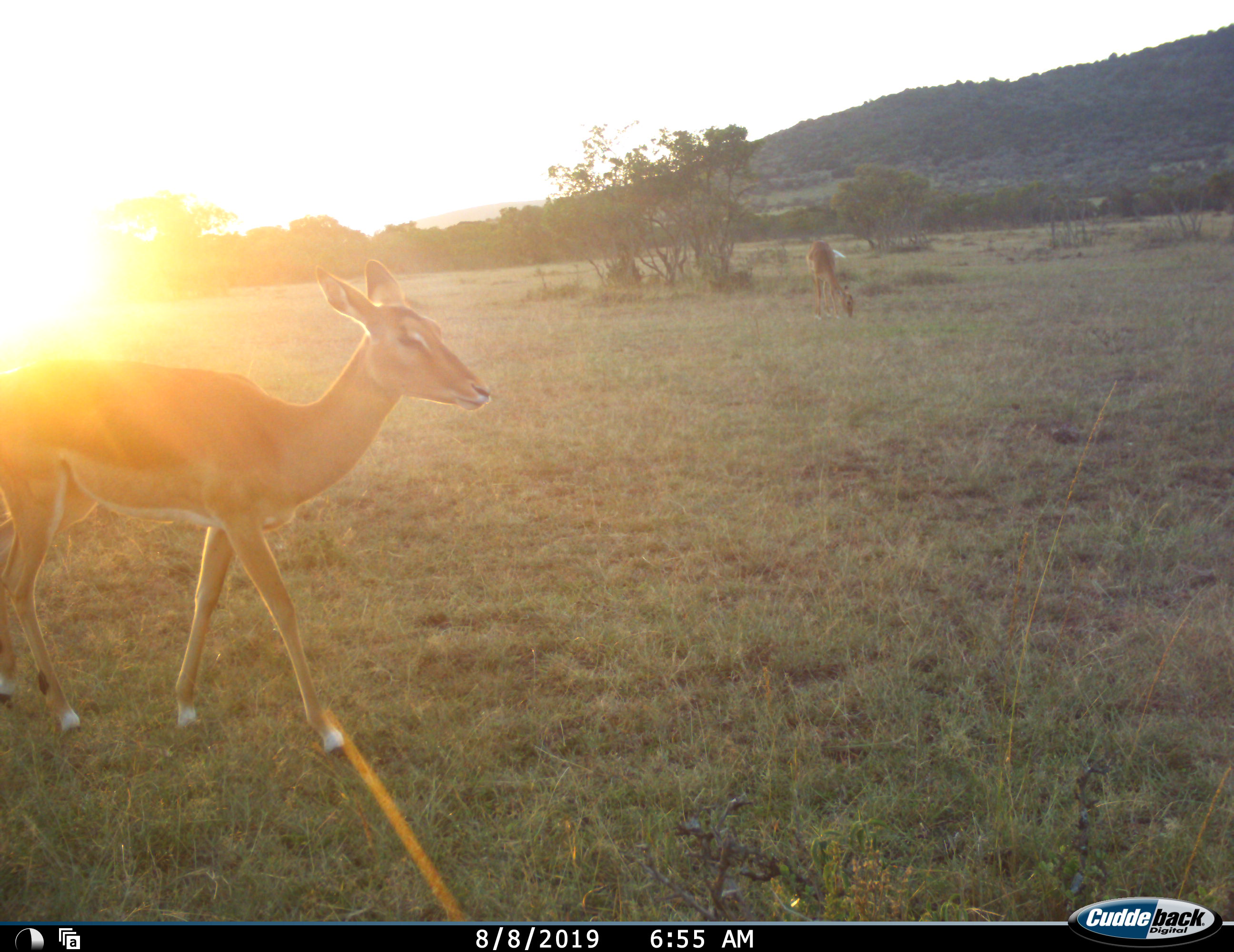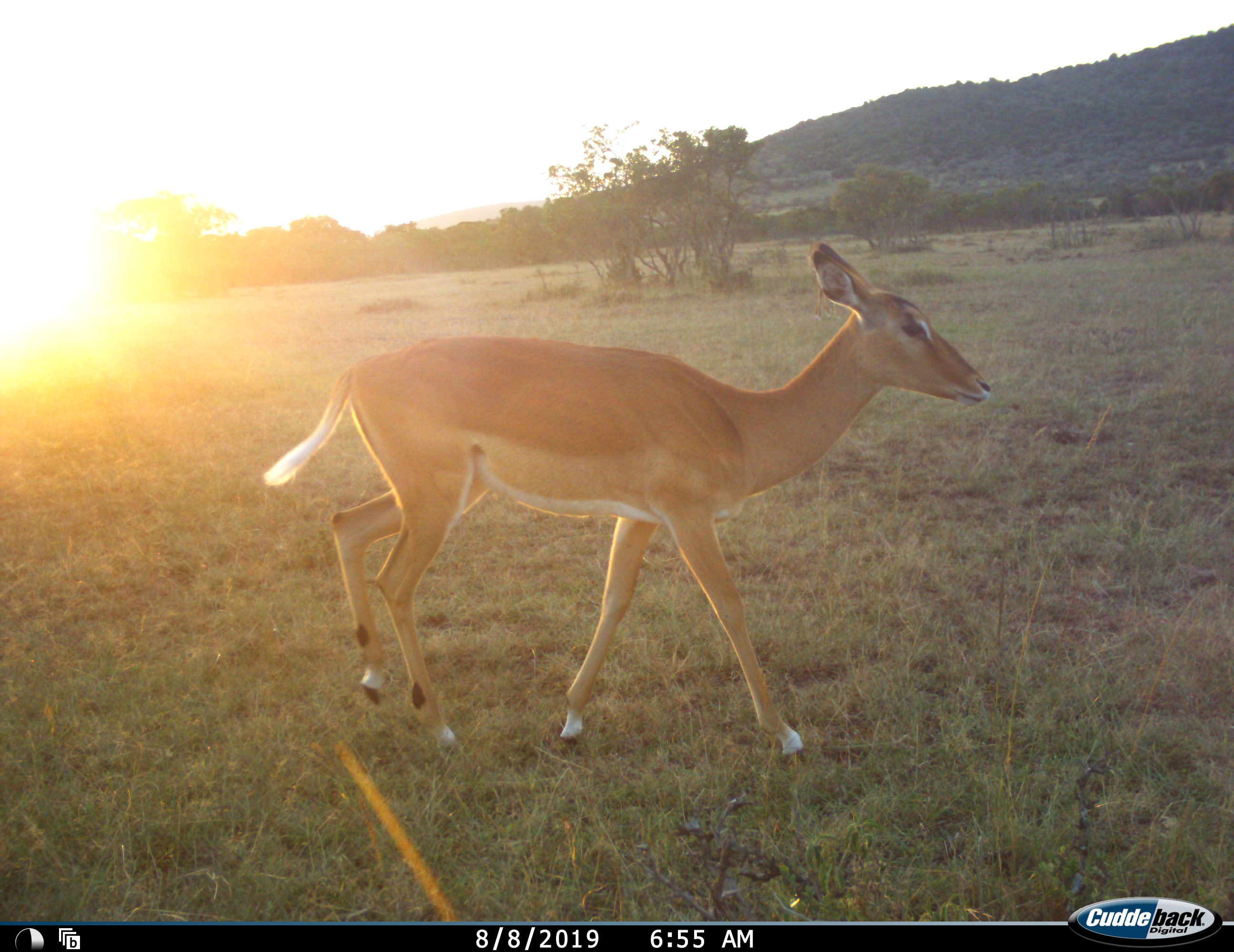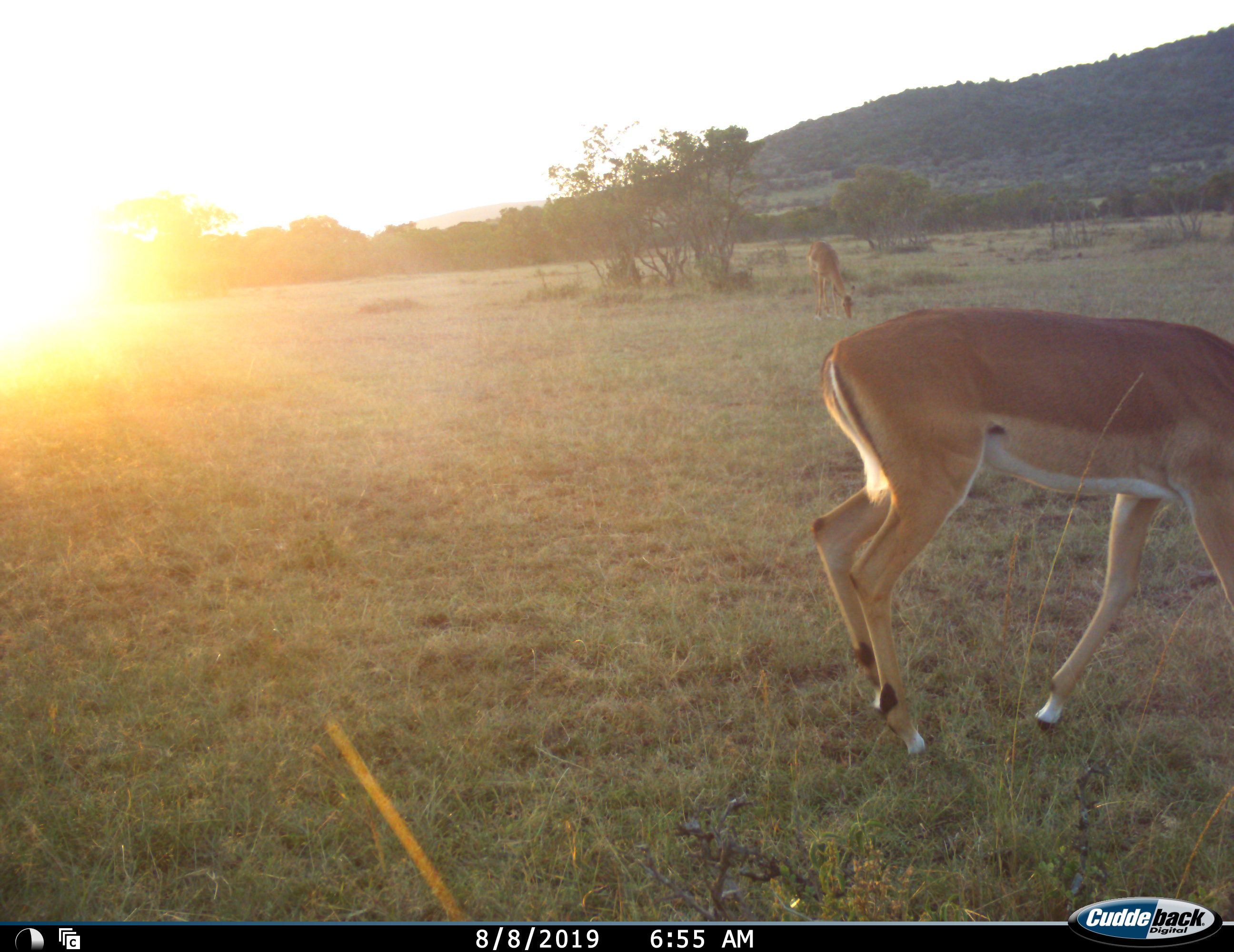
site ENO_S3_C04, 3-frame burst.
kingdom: Animalia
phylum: Chordata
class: Mammalia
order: Artiodactyla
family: Bovidae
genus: Aepyceros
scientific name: Aepyceros melampus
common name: impala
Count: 2.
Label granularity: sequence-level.